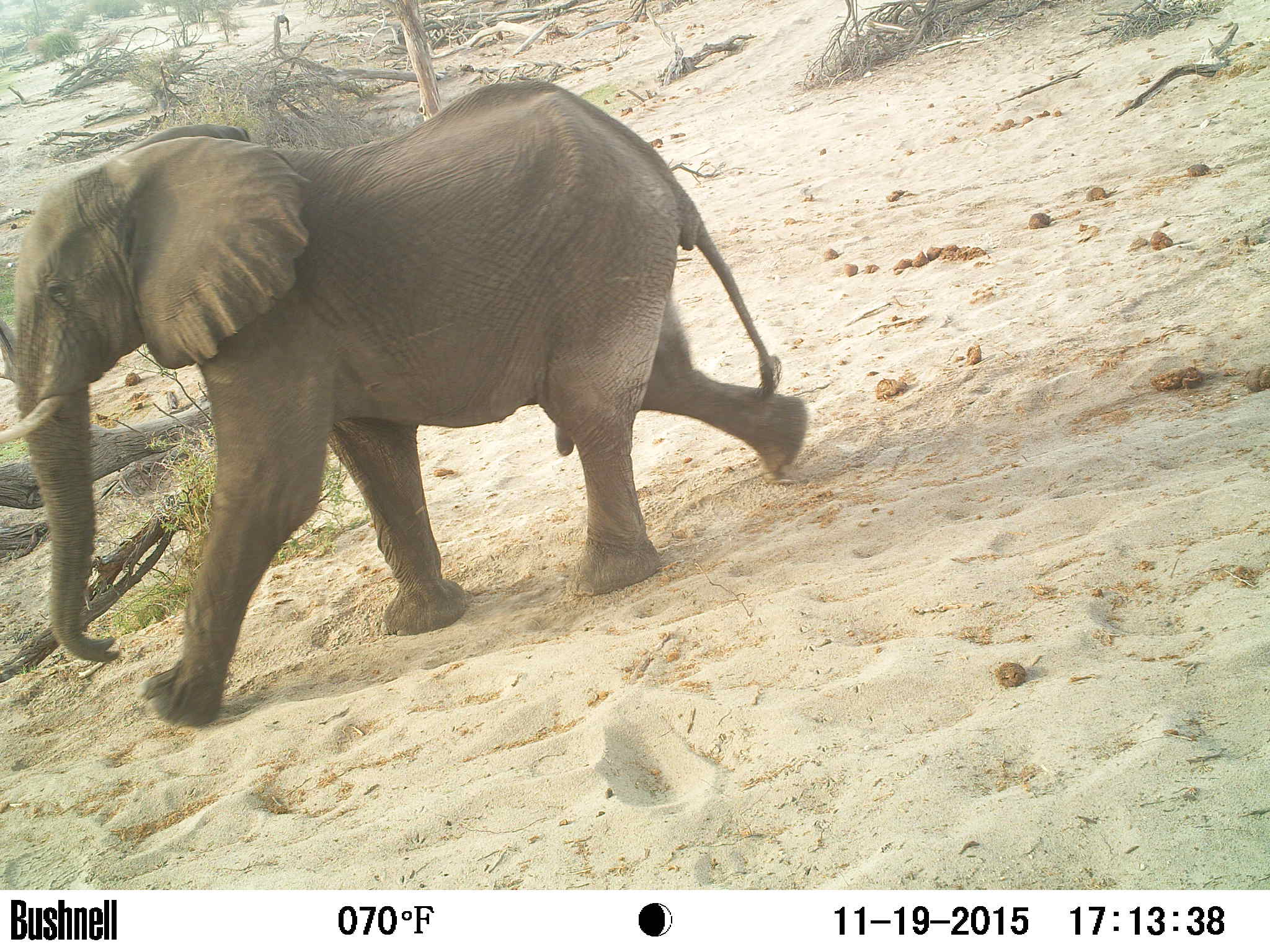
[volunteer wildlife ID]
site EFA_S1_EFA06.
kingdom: Animalia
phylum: Chordata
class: Mammalia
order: Proboscidea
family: Elephantidae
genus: Loxodonta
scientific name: Loxodonta africana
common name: african bush elephant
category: elephant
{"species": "elephant (african bush elephant) (Loxodonta africana)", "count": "1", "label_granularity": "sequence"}